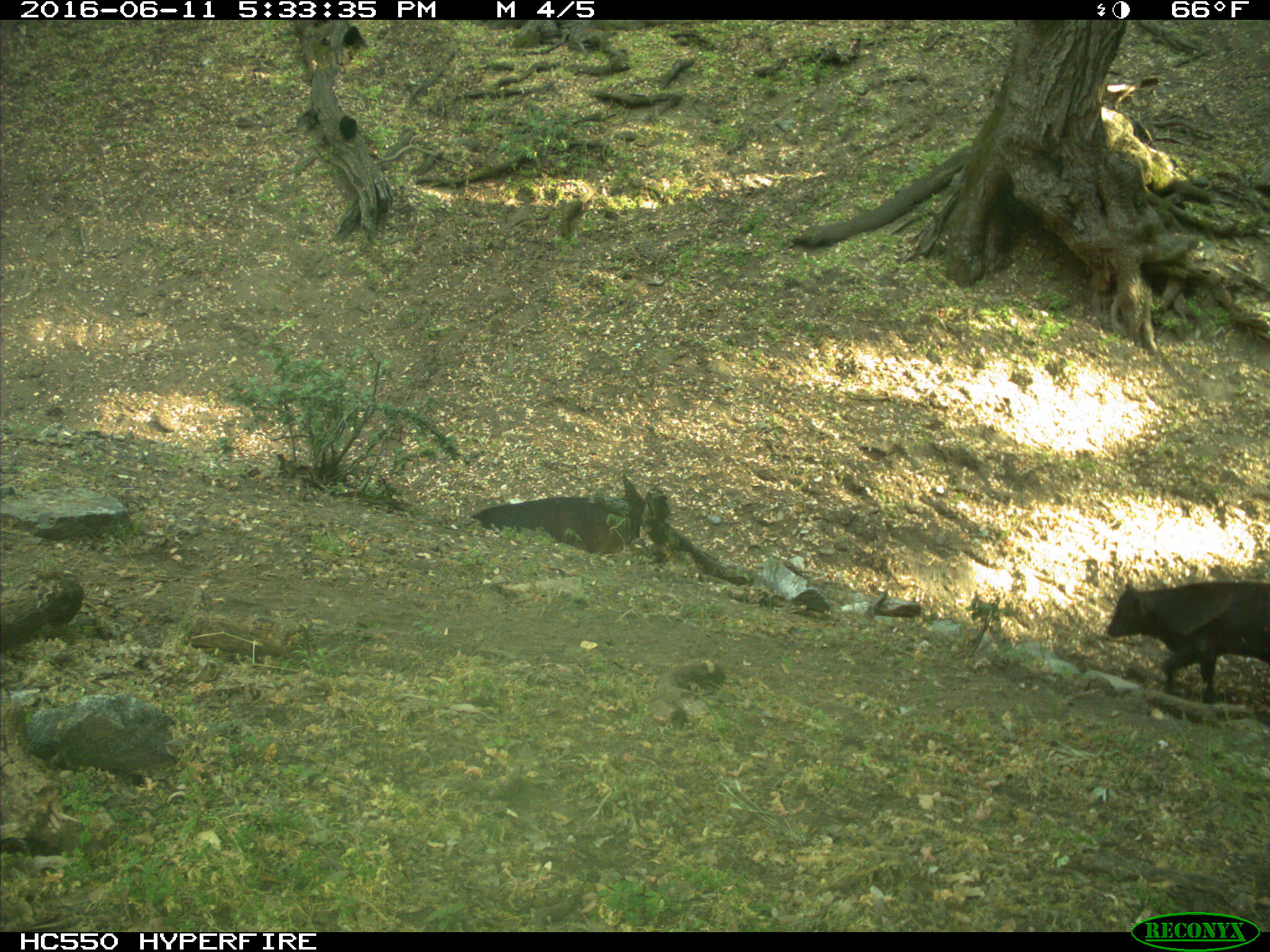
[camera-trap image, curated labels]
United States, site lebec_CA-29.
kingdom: Animalia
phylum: Chordata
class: Mammalia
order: Artiodactyla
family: Bovidae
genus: Bos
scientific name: Bos taurus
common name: domestic cow